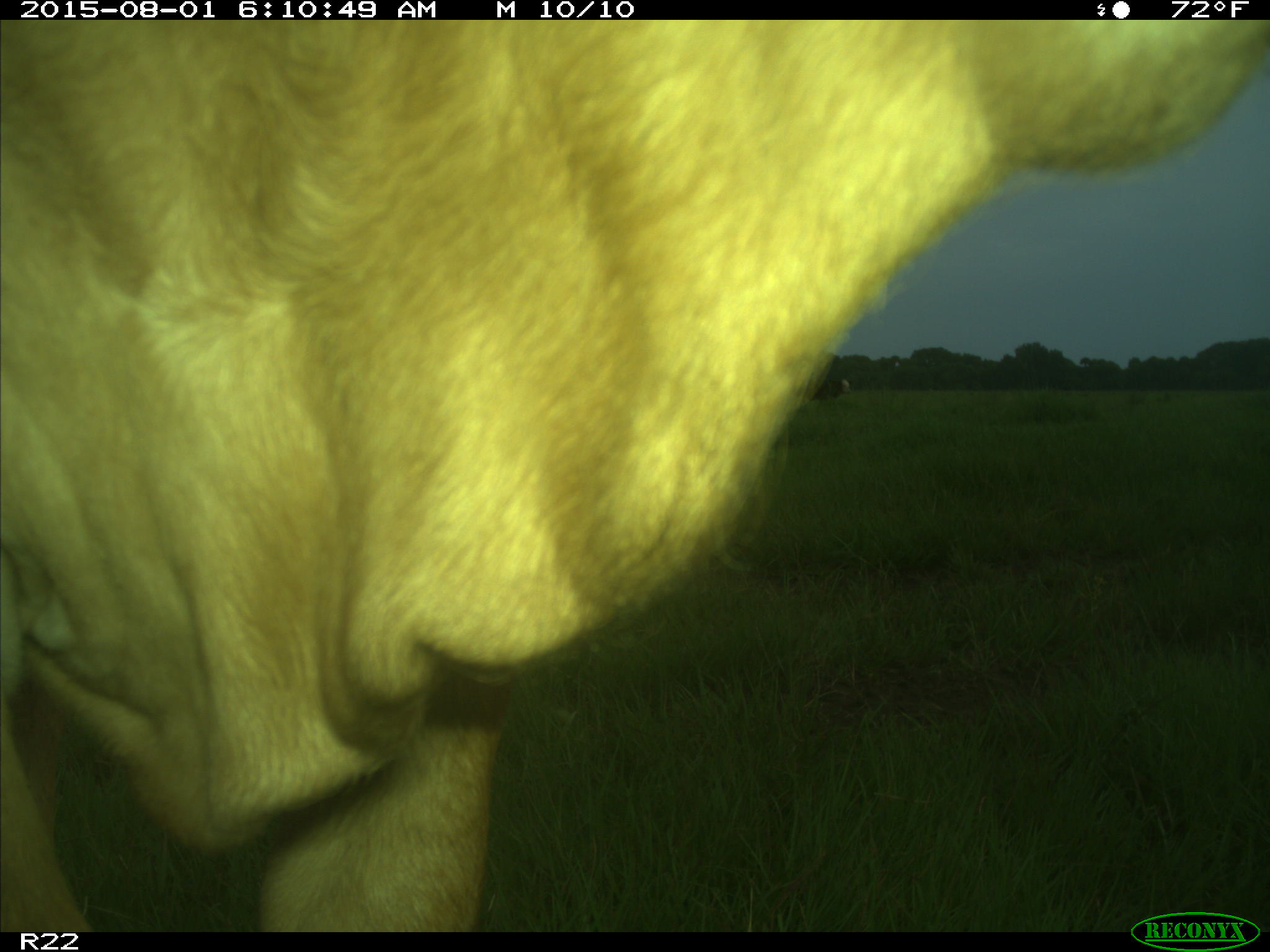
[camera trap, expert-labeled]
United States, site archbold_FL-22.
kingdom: Animalia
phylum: Chordata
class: Mammalia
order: Artiodactyla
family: Bovidae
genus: Bos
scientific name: Bos taurus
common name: domestic cow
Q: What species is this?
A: Bos taurus (domestic cow).